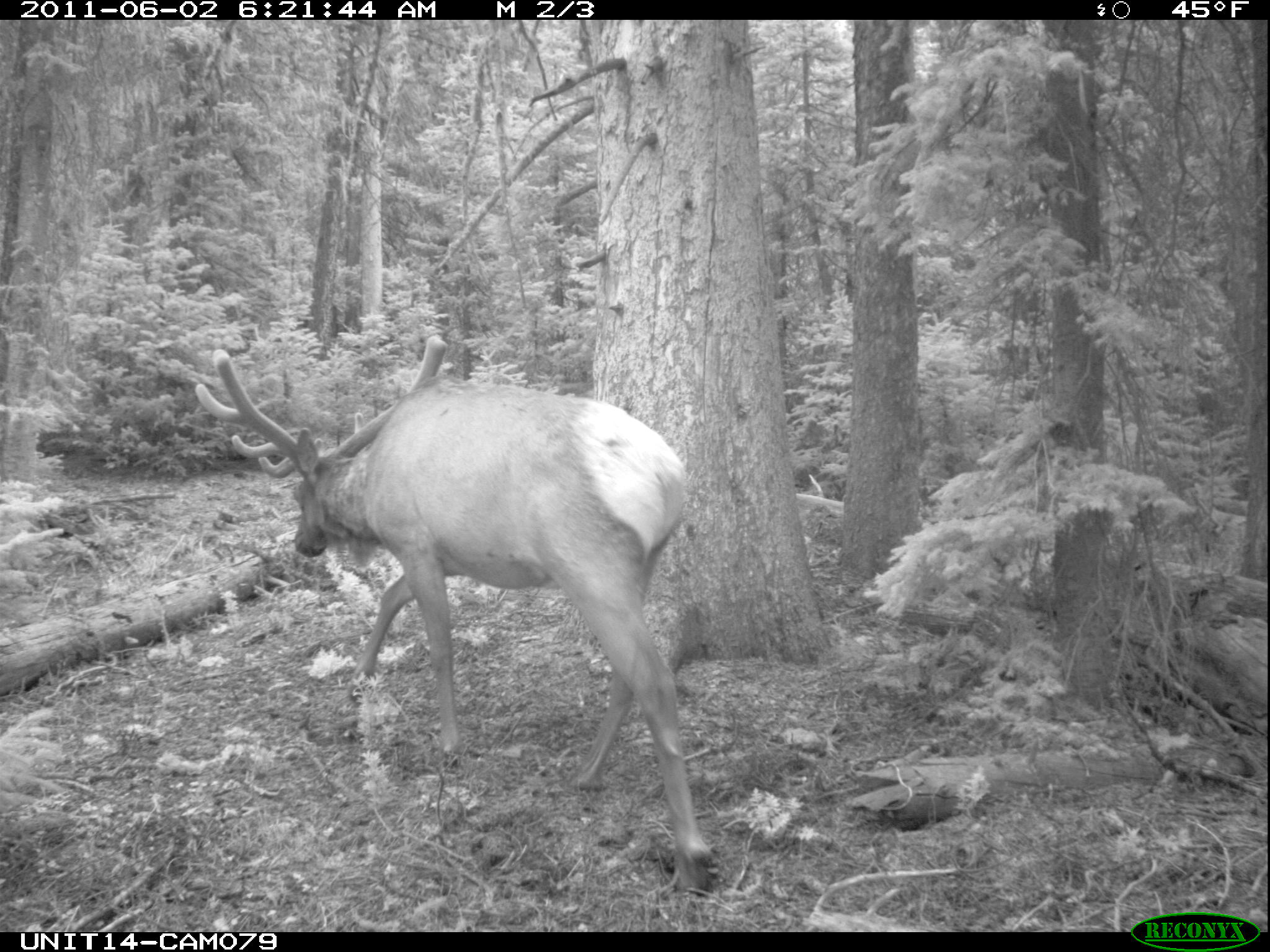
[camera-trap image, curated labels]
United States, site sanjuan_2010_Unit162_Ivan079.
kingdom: Animalia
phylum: Chordata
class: Mammalia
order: Artiodactyla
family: Cervidae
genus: Cervus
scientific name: Cervus elaphus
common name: red deer